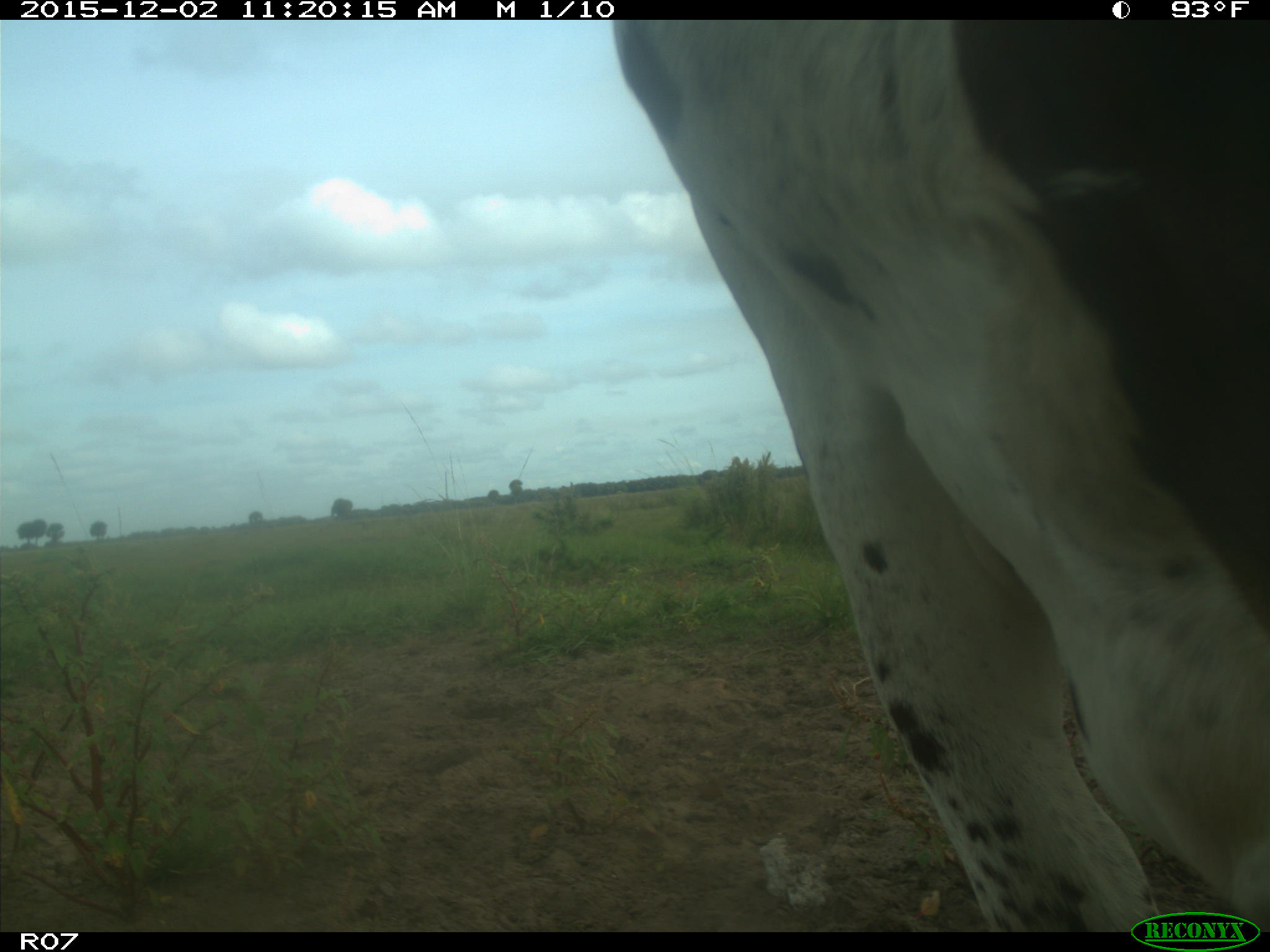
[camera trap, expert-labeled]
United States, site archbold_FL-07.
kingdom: Animalia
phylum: Chordata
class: Mammalia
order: Artiodactyla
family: Bovidae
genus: Bos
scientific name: Bos taurus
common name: domestic cow